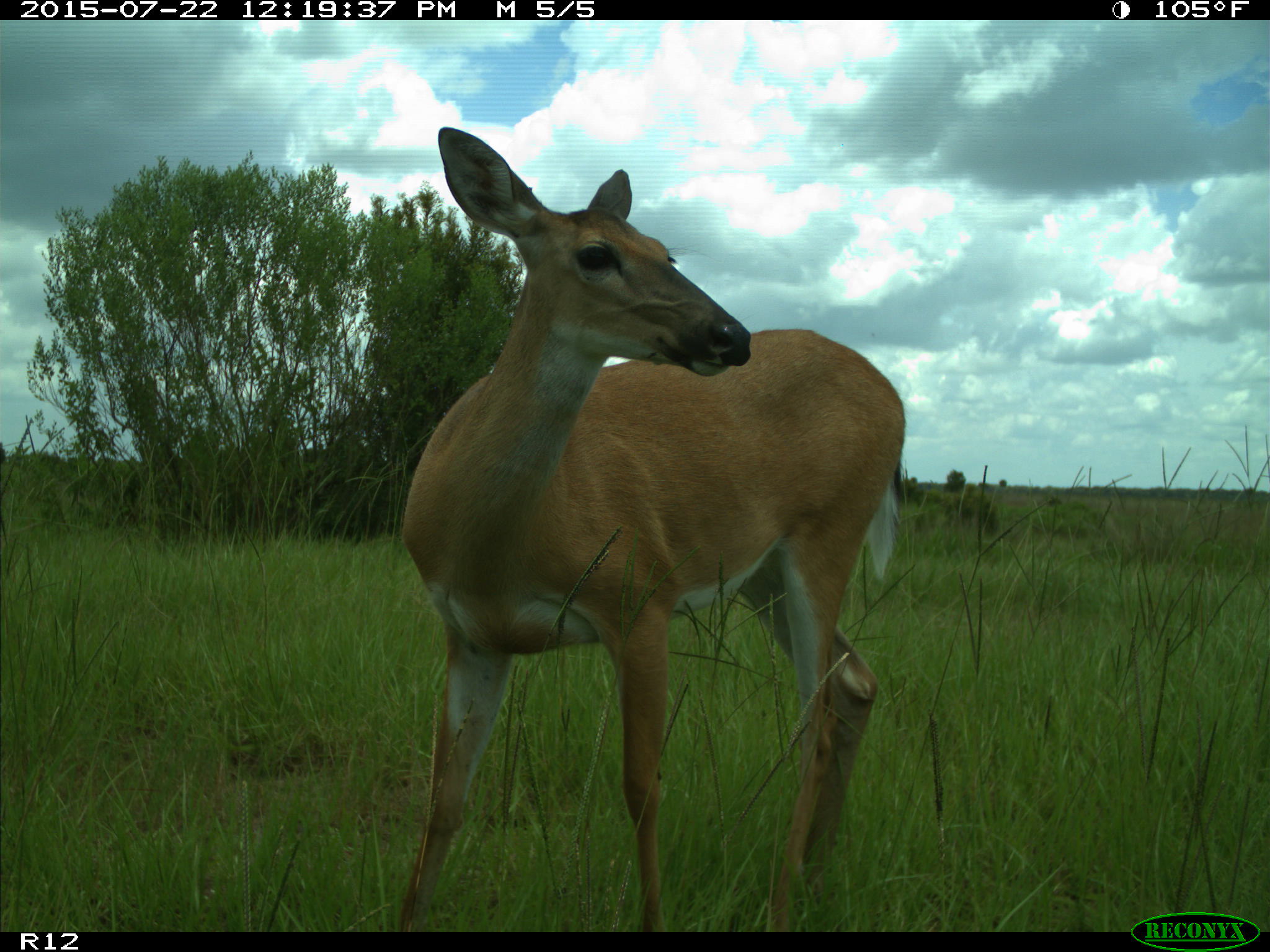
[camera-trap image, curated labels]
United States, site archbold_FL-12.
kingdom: Animalia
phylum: Chordata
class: Mammalia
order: Artiodactyla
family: Cervidae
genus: Odocoileus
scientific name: Odocoileus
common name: deer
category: unidentified deer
Unidentified deer (deer) (Odocoileus).